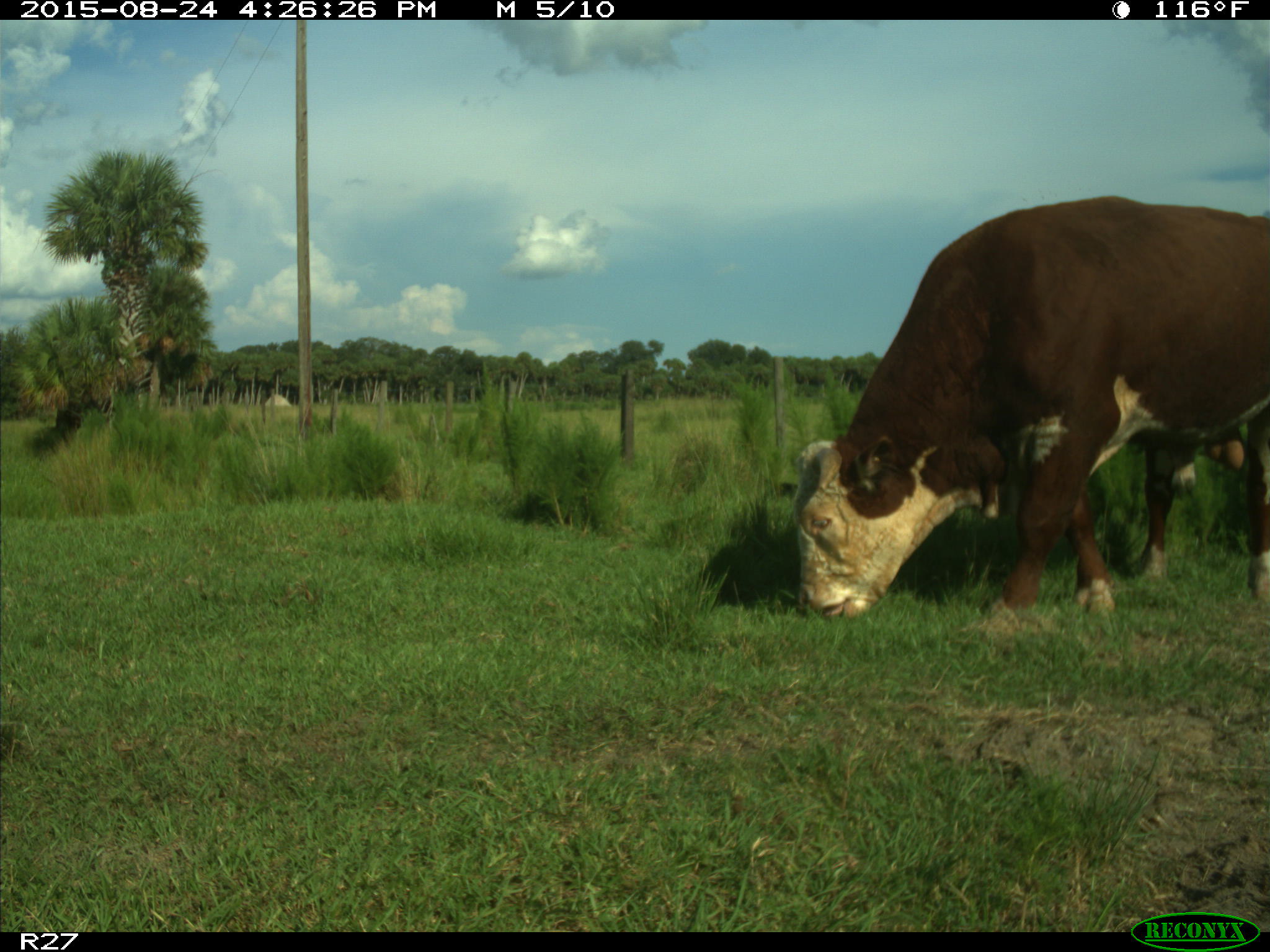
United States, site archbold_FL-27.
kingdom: Animalia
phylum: Chordata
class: Mammalia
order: Artiodactyla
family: Bovidae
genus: Bos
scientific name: Bos taurus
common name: domestic cow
Bos taurus (domestic cow).